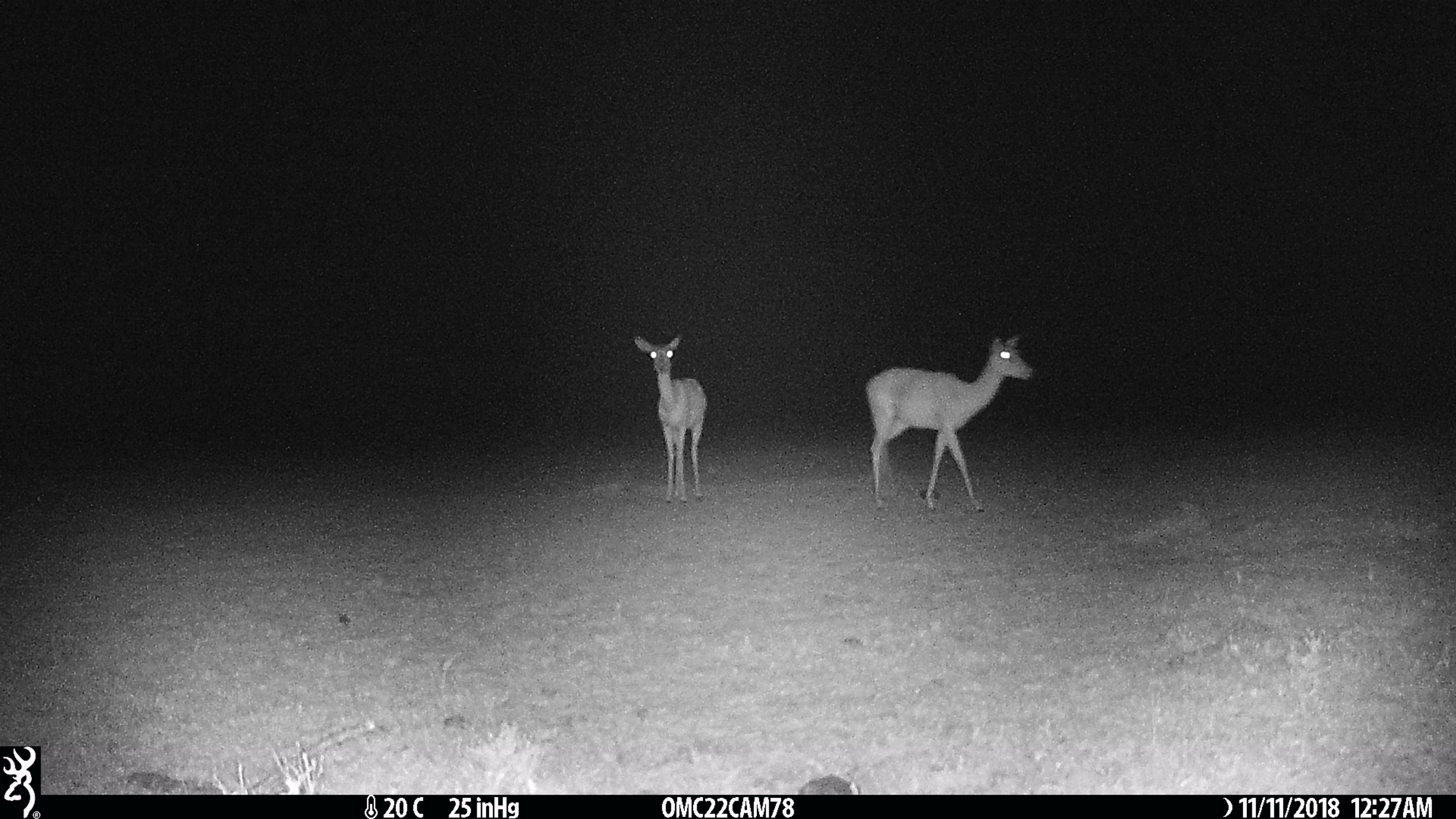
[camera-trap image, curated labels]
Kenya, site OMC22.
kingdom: Animalia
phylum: Chordata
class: Mammalia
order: Artiodactyla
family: Bovidae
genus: Aepyceros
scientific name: Aepyceros melampus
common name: impala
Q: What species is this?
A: Impala (Aepyceros melampus).